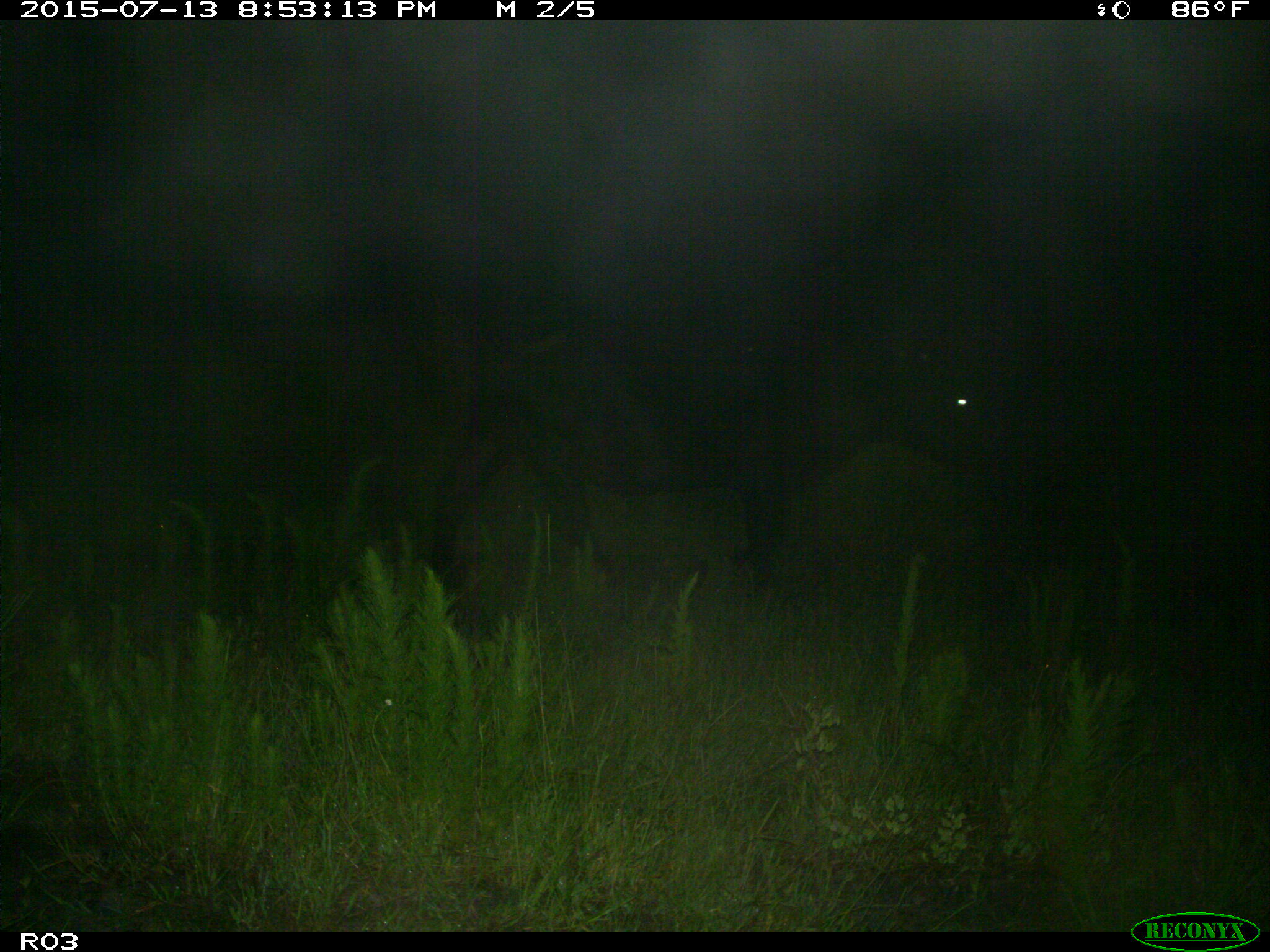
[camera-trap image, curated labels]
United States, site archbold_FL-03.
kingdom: Animalia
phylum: Chordata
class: Mammalia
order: Artiodactyla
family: Bovidae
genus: Bos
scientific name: Bos taurus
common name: domestic cow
Bos taurus (domestic cow).